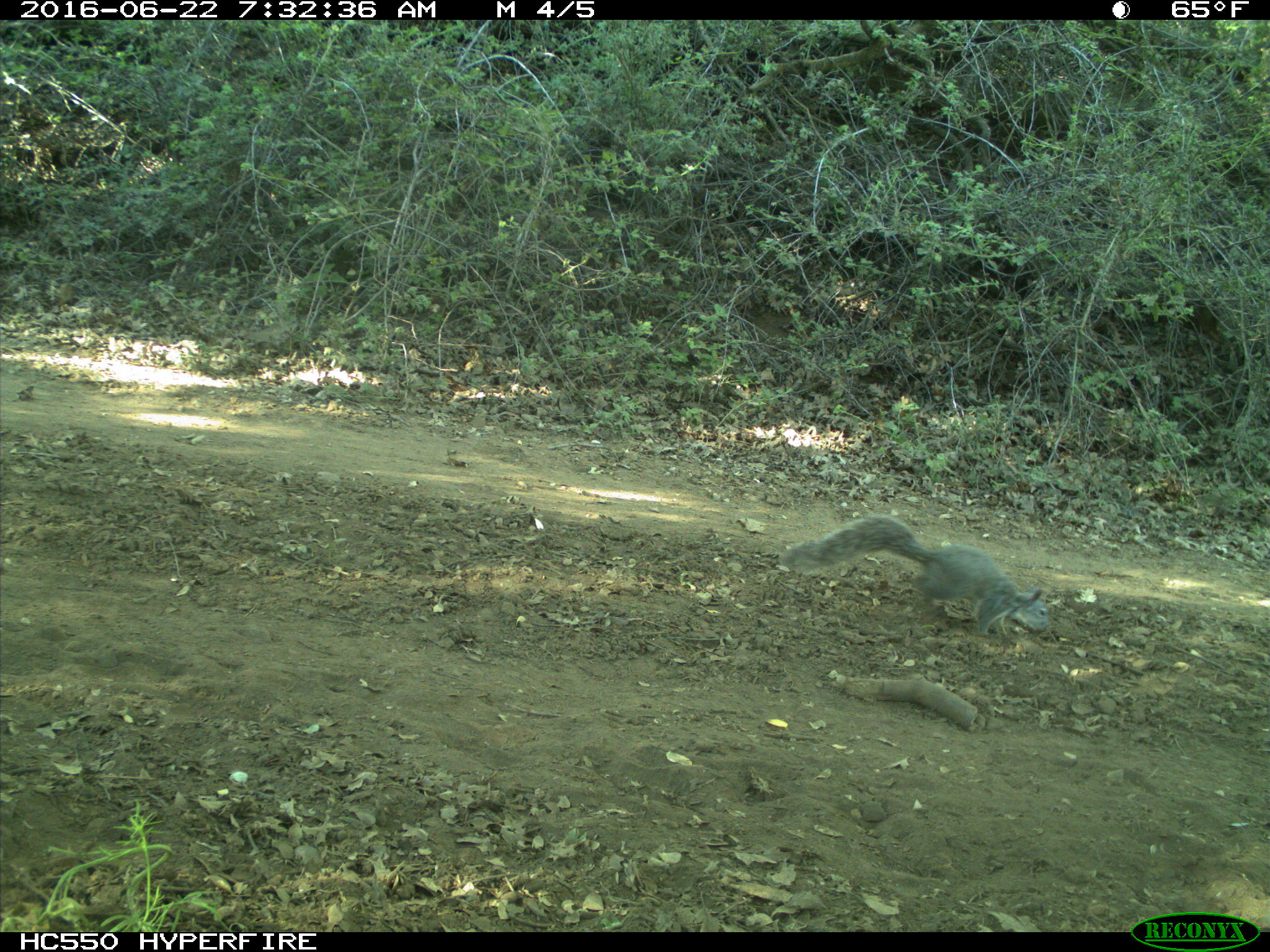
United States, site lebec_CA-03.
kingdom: Animalia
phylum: Chordata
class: Mammalia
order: Rodentia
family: Sciuridae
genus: Sciurus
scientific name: Sciurus carolinensis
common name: eastern gray squirrel